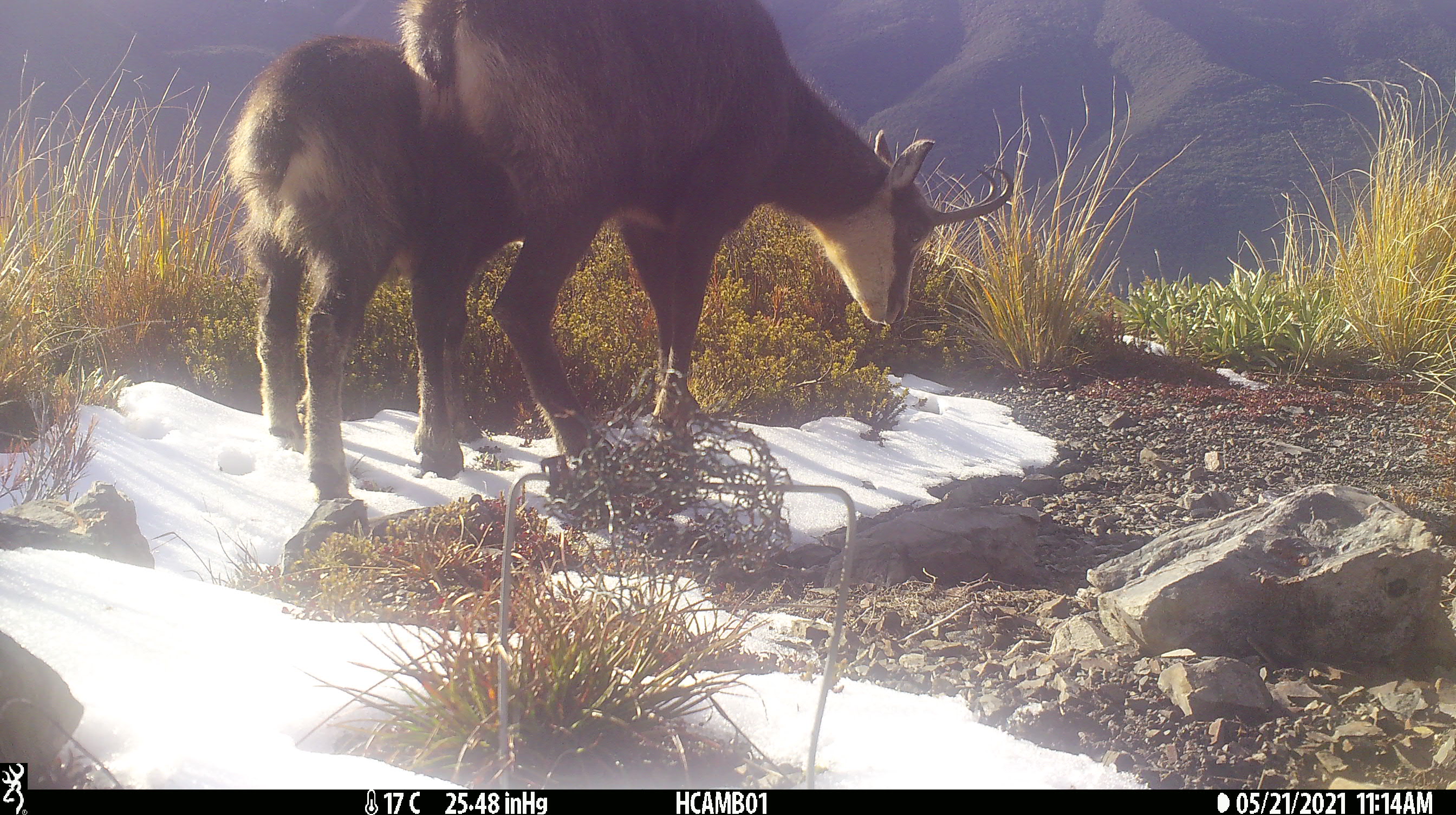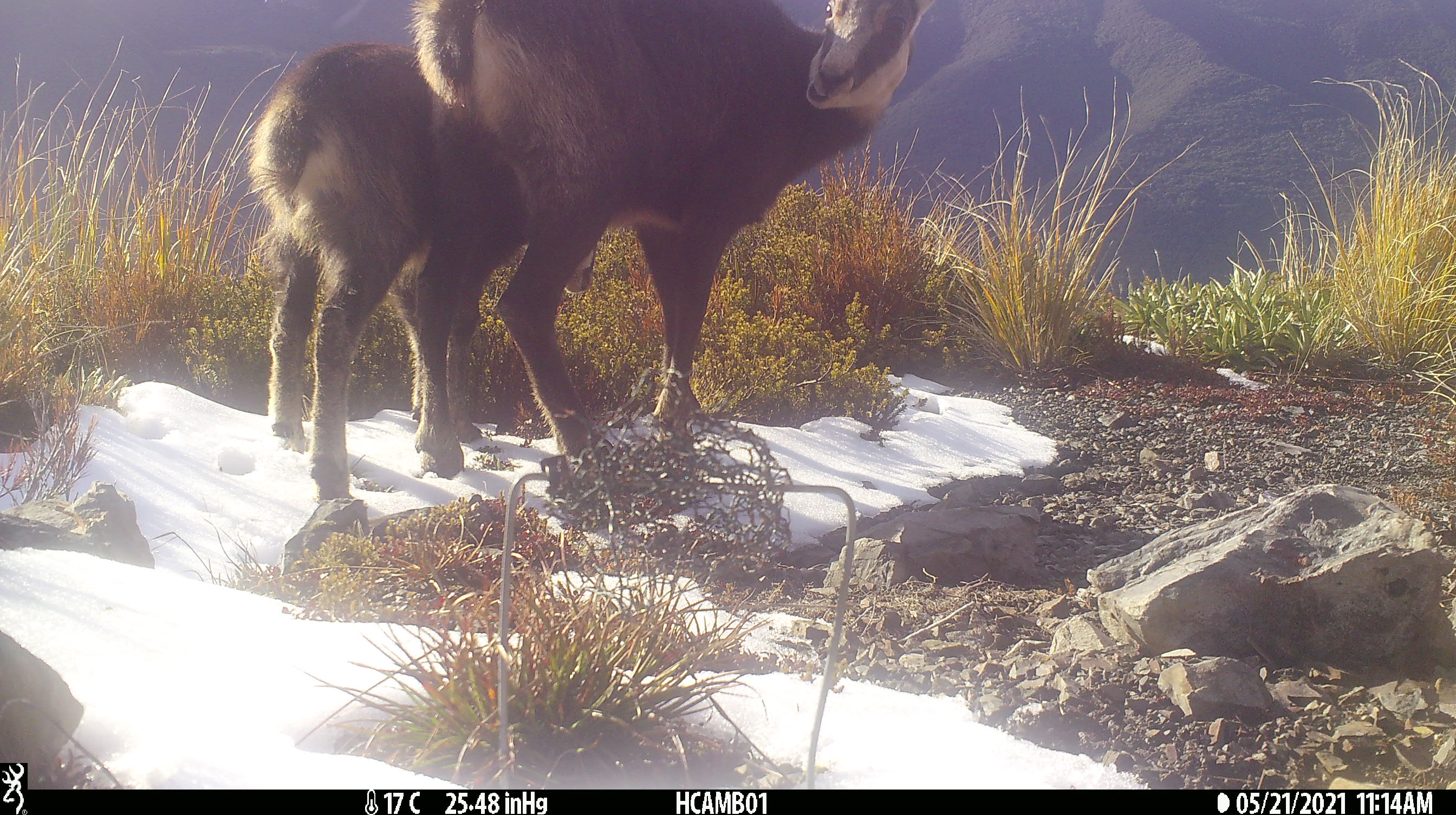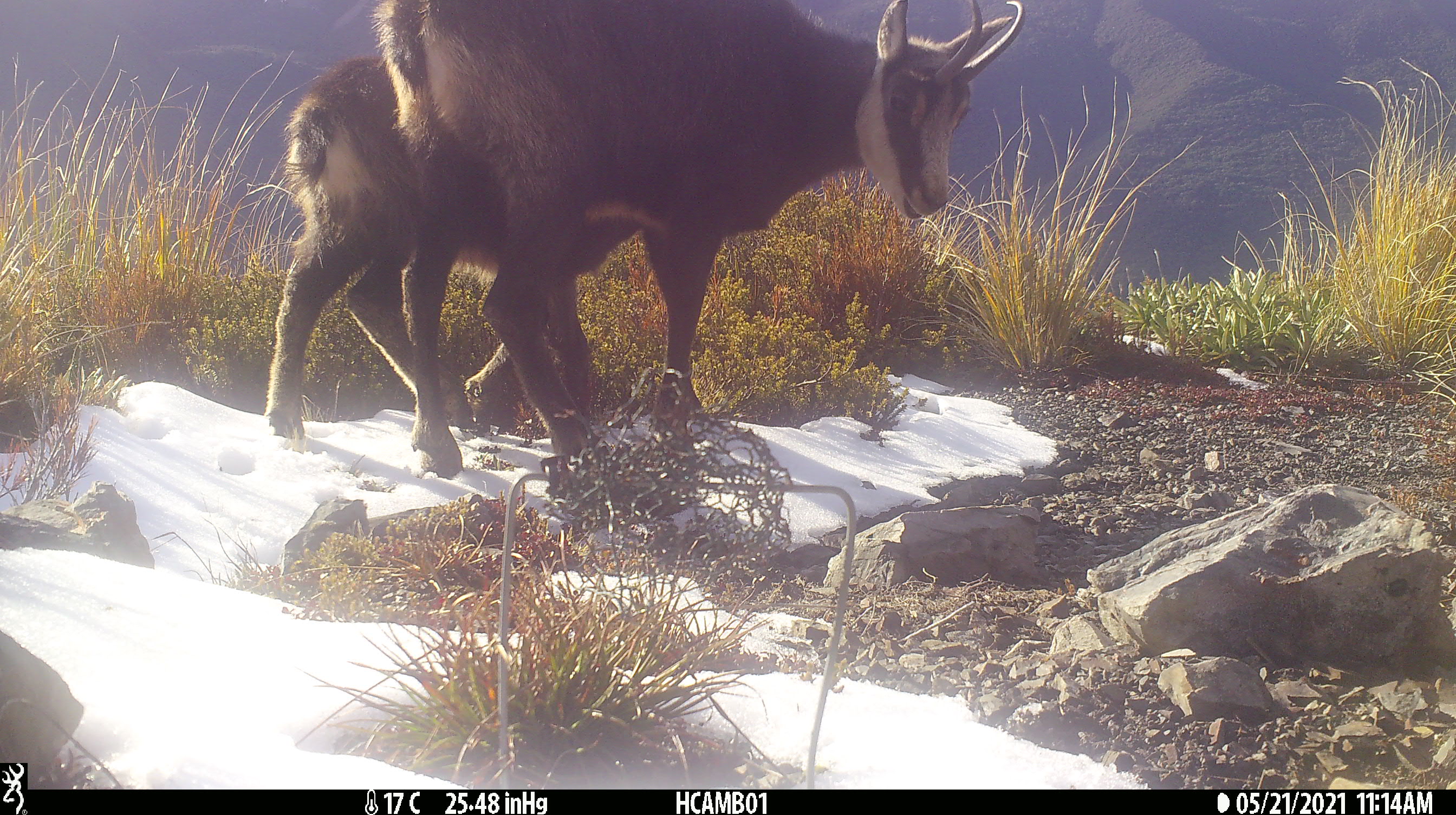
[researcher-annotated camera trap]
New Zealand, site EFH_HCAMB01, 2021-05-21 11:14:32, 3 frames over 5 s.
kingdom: Animalia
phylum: Chordata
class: Mammalia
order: Artiodactyla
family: Bovidae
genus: Rupicapra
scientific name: Rupicapra rupicapra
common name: alpine chamois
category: chamois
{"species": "chamois (alpine chamois) (Rupicapra rupicapra)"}